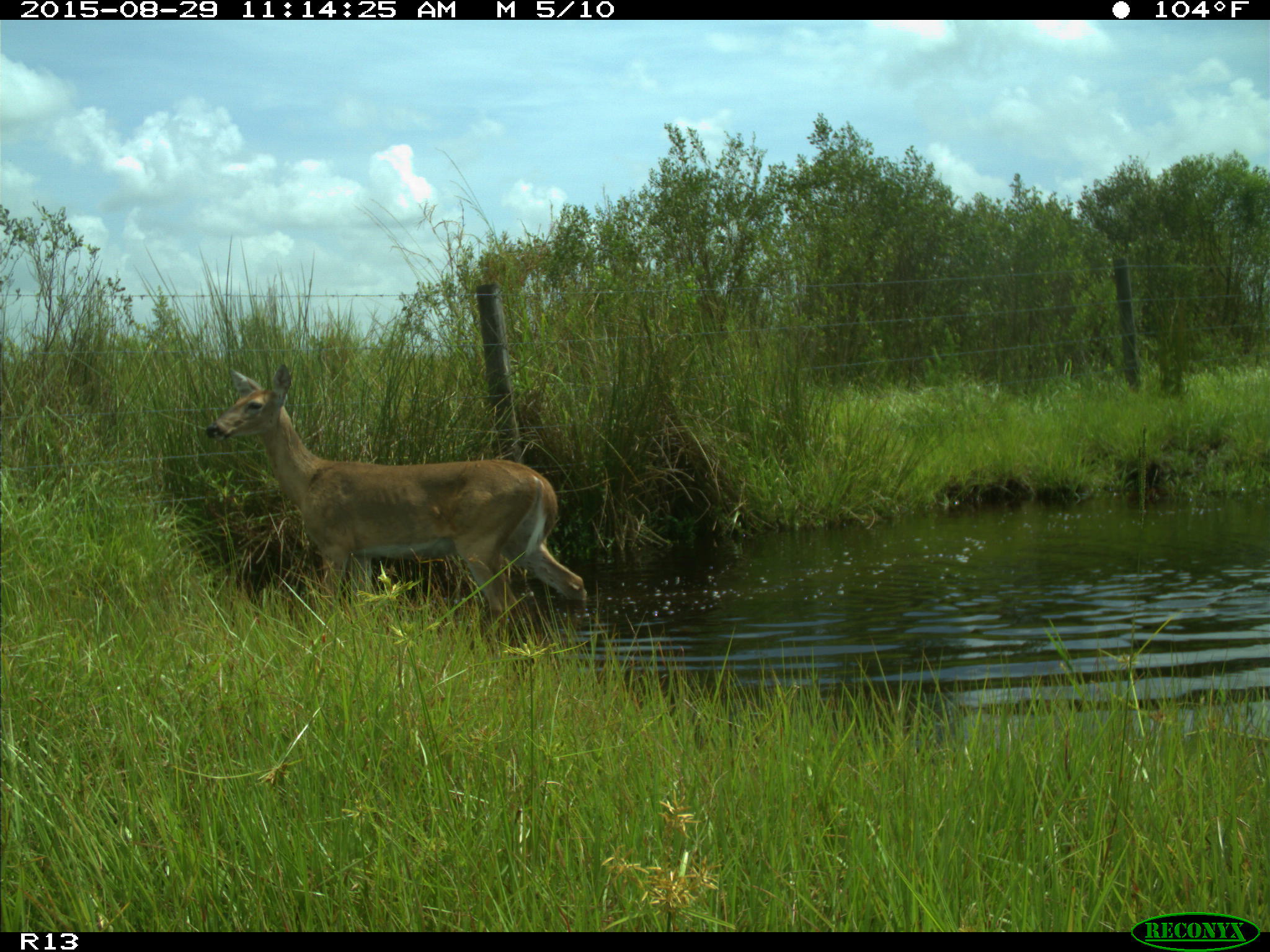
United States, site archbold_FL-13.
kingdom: Animalia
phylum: Chordata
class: Mammalia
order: Artiodactyla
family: Cervidae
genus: Odocoileus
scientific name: Odocoileus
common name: deer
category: unidentified deer